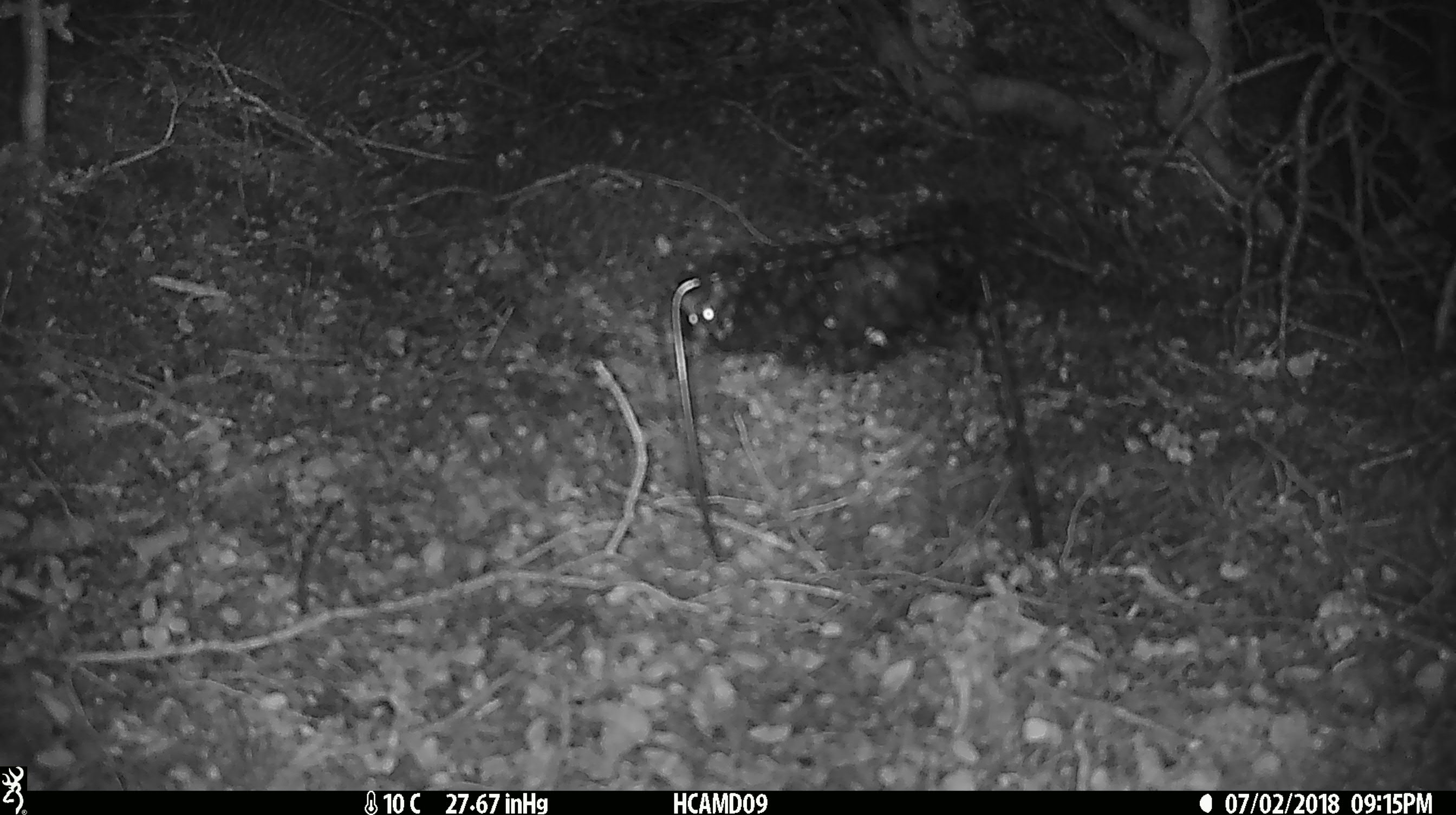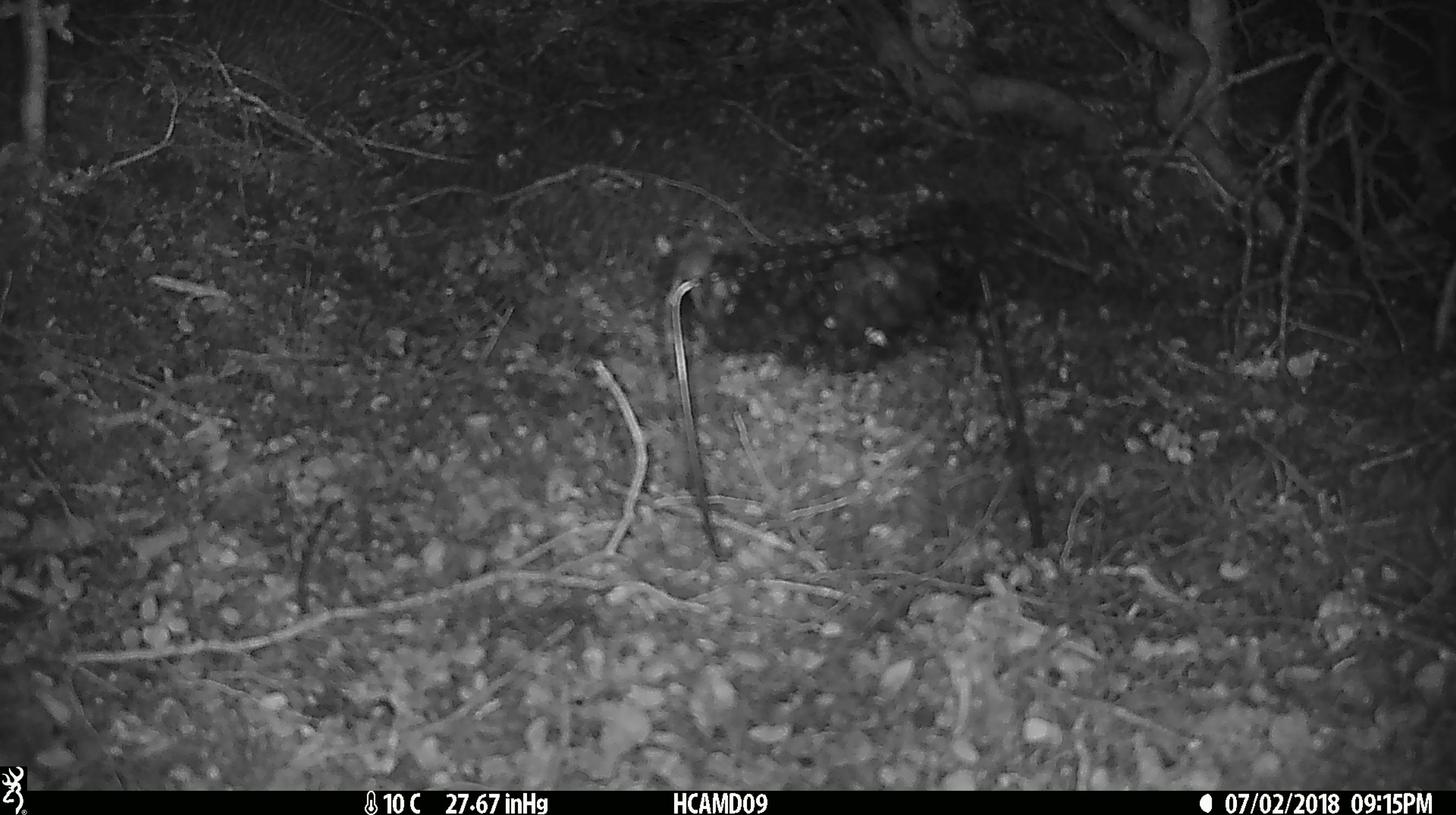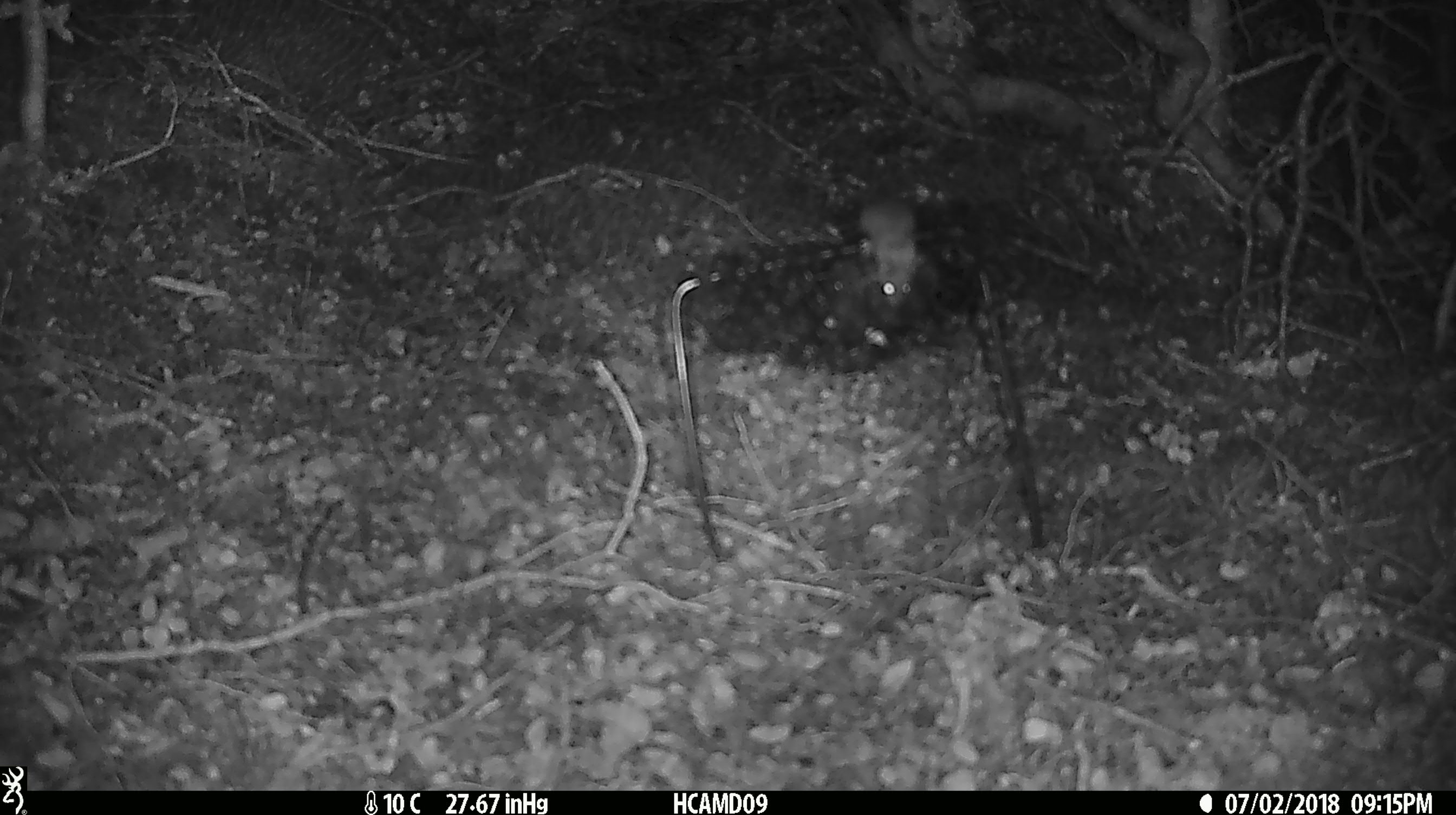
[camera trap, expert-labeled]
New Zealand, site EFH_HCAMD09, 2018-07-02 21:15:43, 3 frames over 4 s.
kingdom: Animalia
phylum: Chordata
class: Mammalia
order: Rodentia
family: Muridae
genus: Mus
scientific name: Mus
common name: mouse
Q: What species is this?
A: Mouse (Mus).